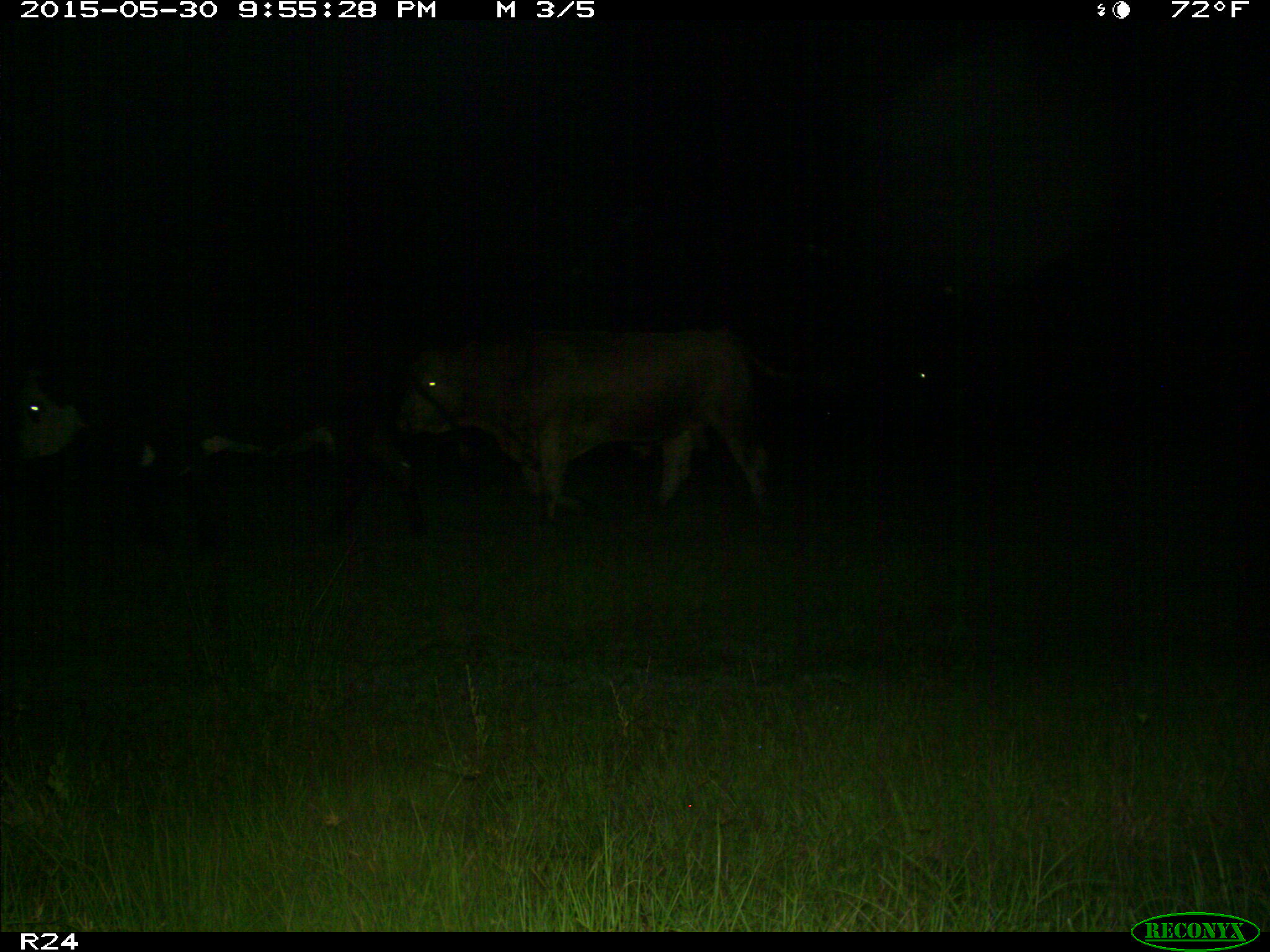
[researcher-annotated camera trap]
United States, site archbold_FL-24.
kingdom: Animalia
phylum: Chordata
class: Mammalia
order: Artiodactyla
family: Bovidae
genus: Bos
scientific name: Bos taurus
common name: domestic cow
Bos taurus (domestic cow).